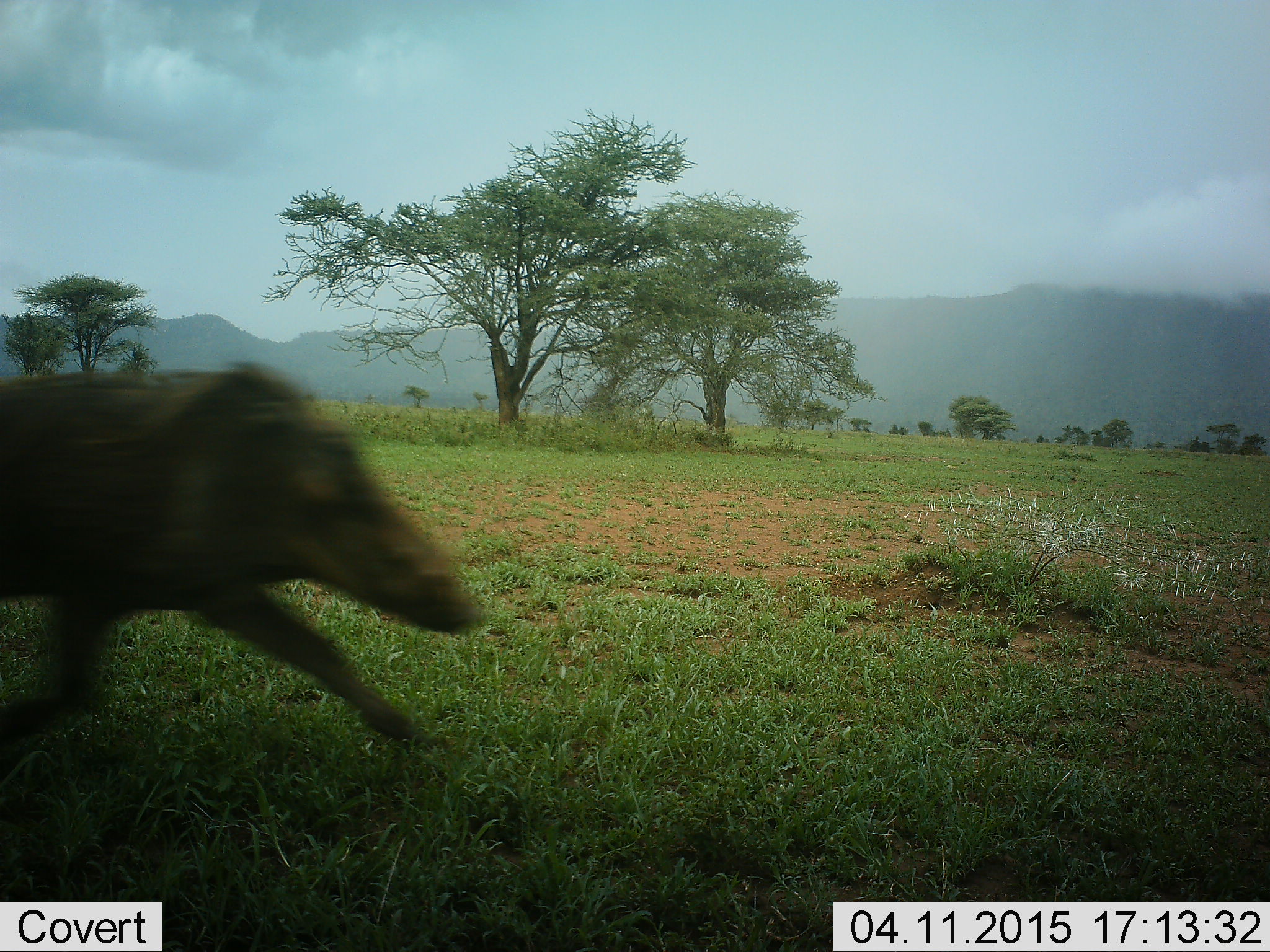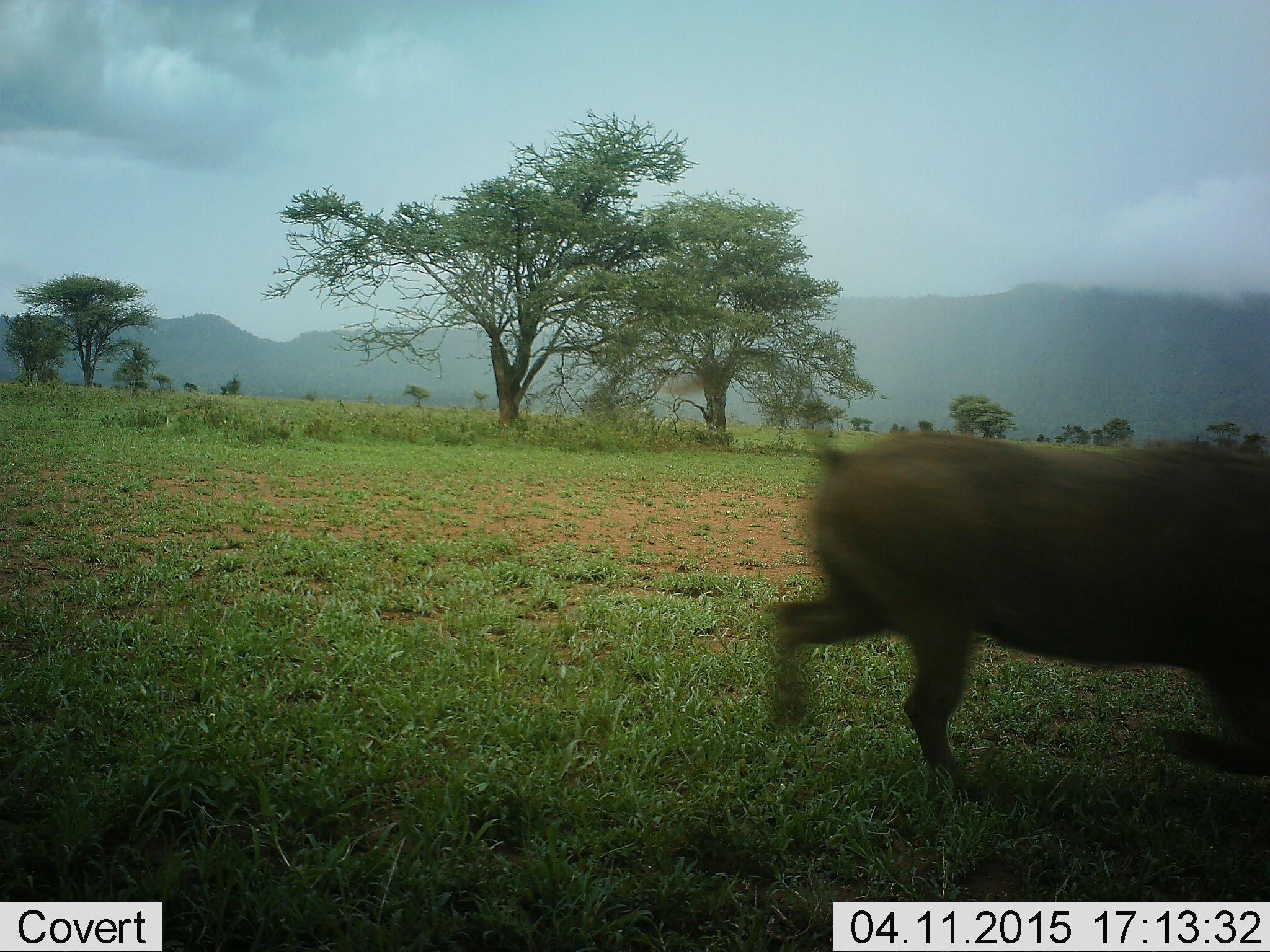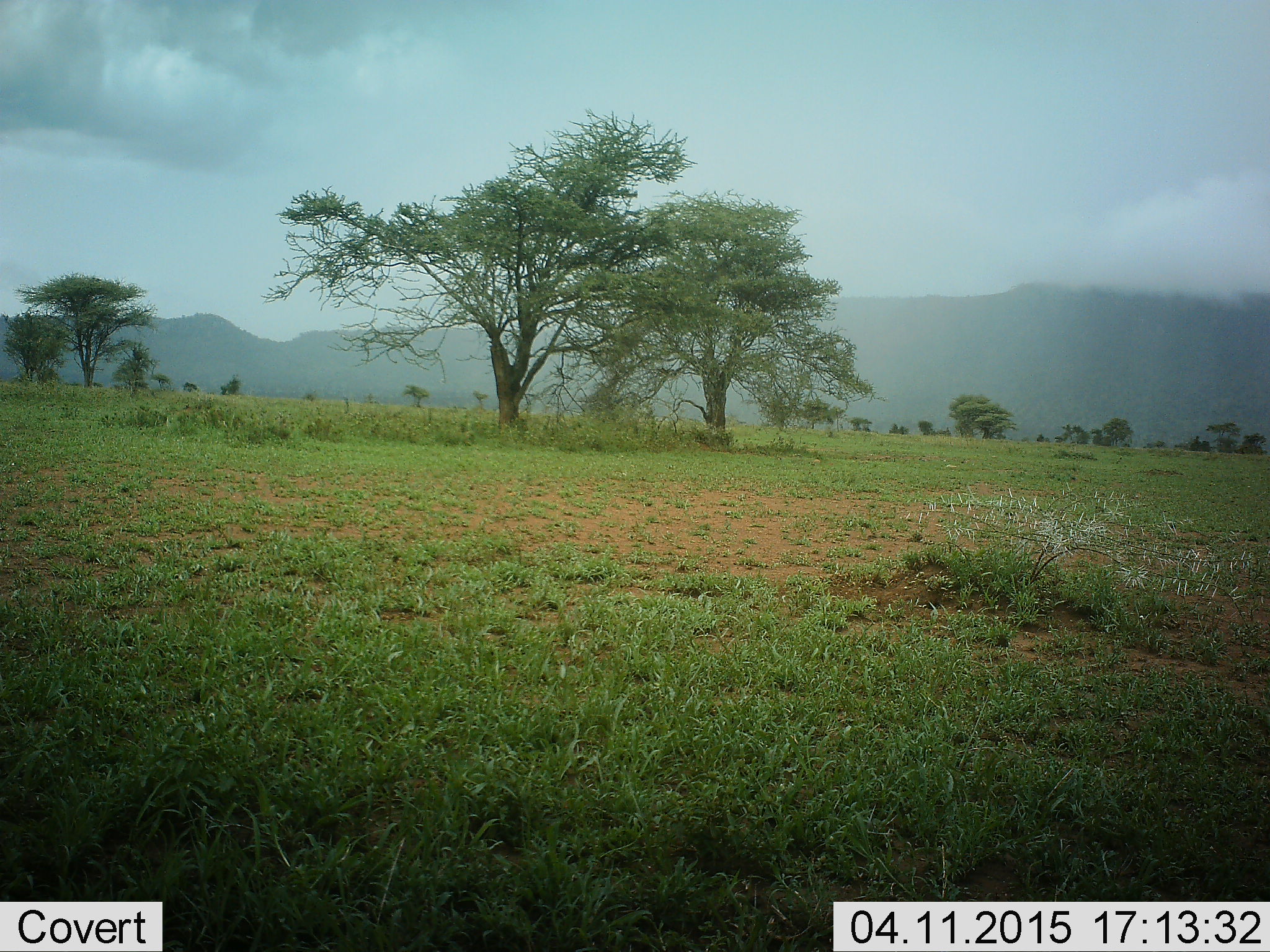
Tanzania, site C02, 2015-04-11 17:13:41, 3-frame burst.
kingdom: Animalia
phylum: Chordata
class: Mammalia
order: Artiodactyla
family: Suidae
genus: Phacochoerus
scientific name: Phacochoerus africanus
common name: warthog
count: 1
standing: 0%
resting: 0%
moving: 100%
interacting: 0%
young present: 0%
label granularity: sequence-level